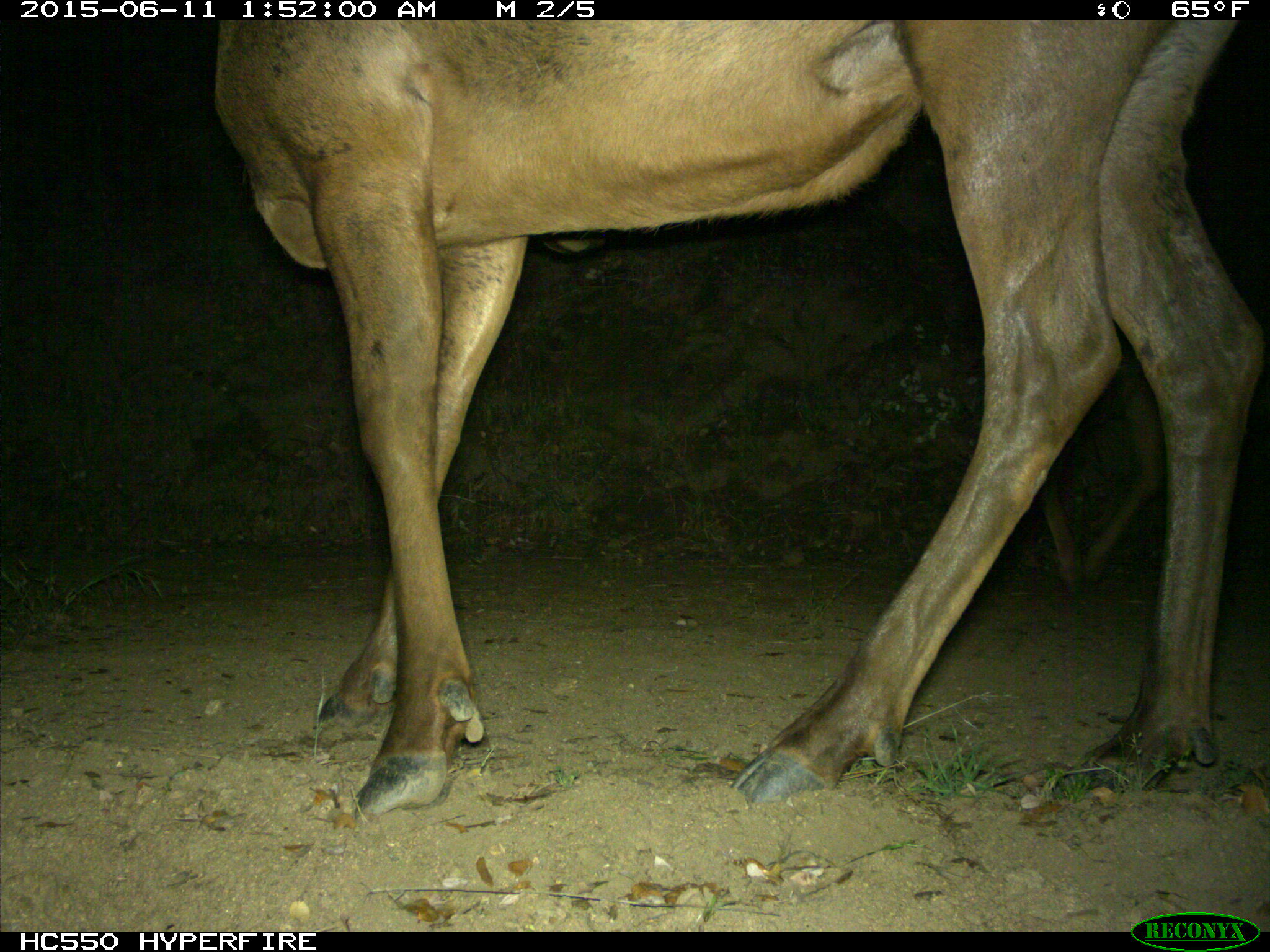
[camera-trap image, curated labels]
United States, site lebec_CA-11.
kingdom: Animalia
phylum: Chordata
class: Mammalia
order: Artiodactyla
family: Cervidae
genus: Cervus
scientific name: Cervus canadensis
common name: elk